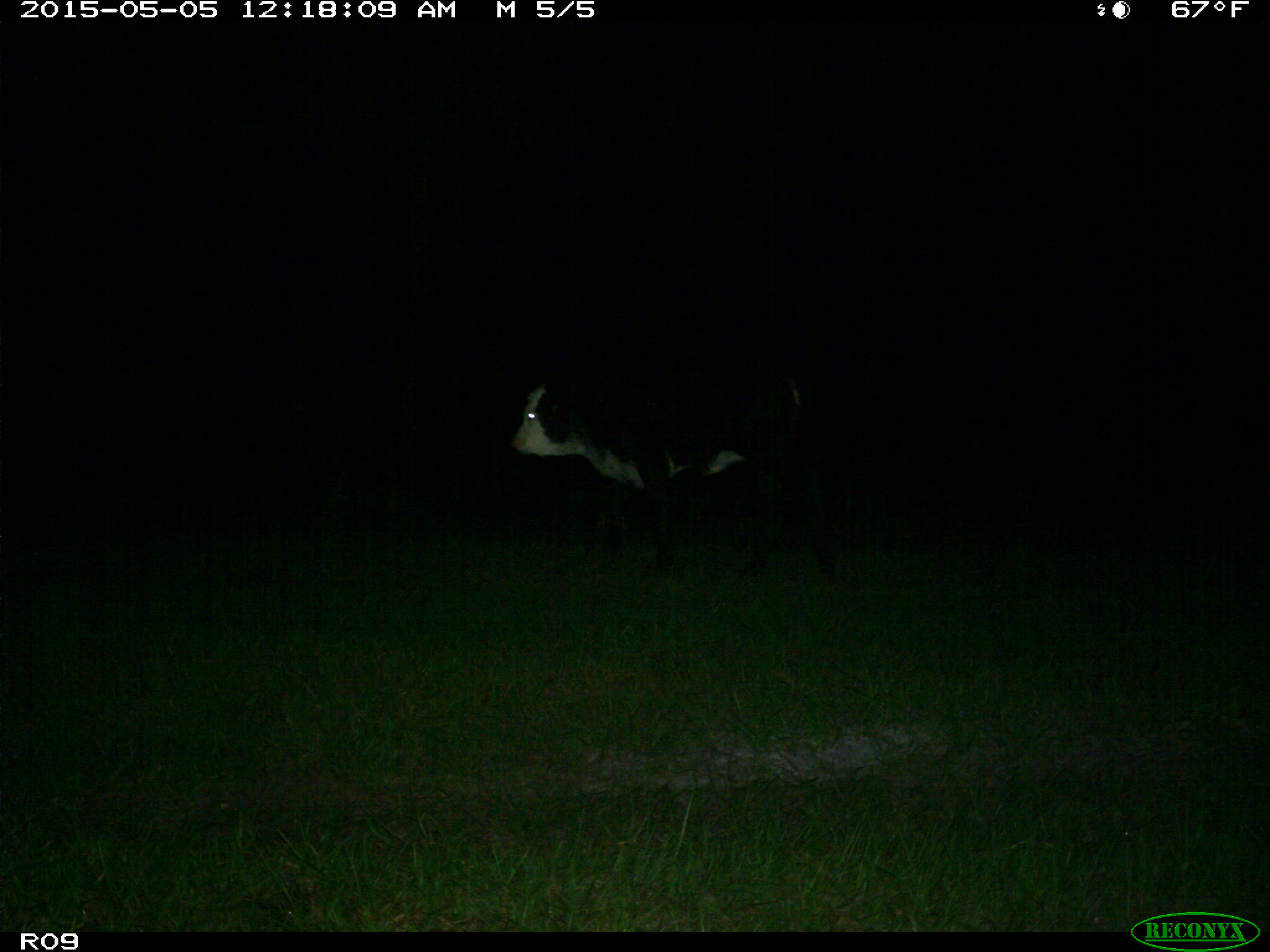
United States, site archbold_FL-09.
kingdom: Animalia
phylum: Chordata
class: Mammalia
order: Artiodactyla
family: Bovidae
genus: Bos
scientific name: Bos taurus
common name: domestic cow